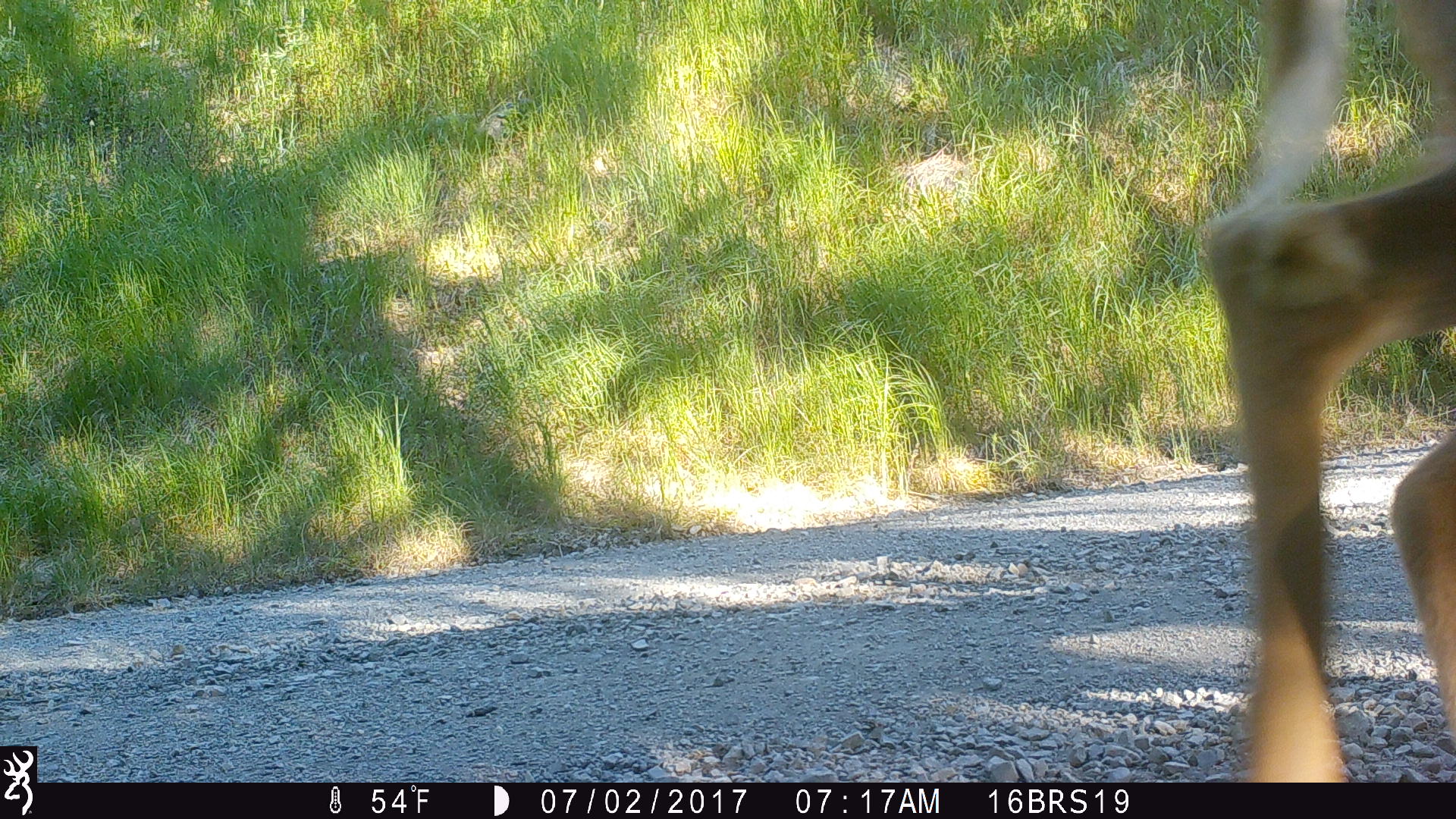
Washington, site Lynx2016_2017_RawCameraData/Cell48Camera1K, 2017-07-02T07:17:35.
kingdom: Animalia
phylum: Chordata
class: Mammalia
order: Artiodactyla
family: Cervidae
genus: Odocoileus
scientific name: Odocoileus virginianus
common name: white-tailed deer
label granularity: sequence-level